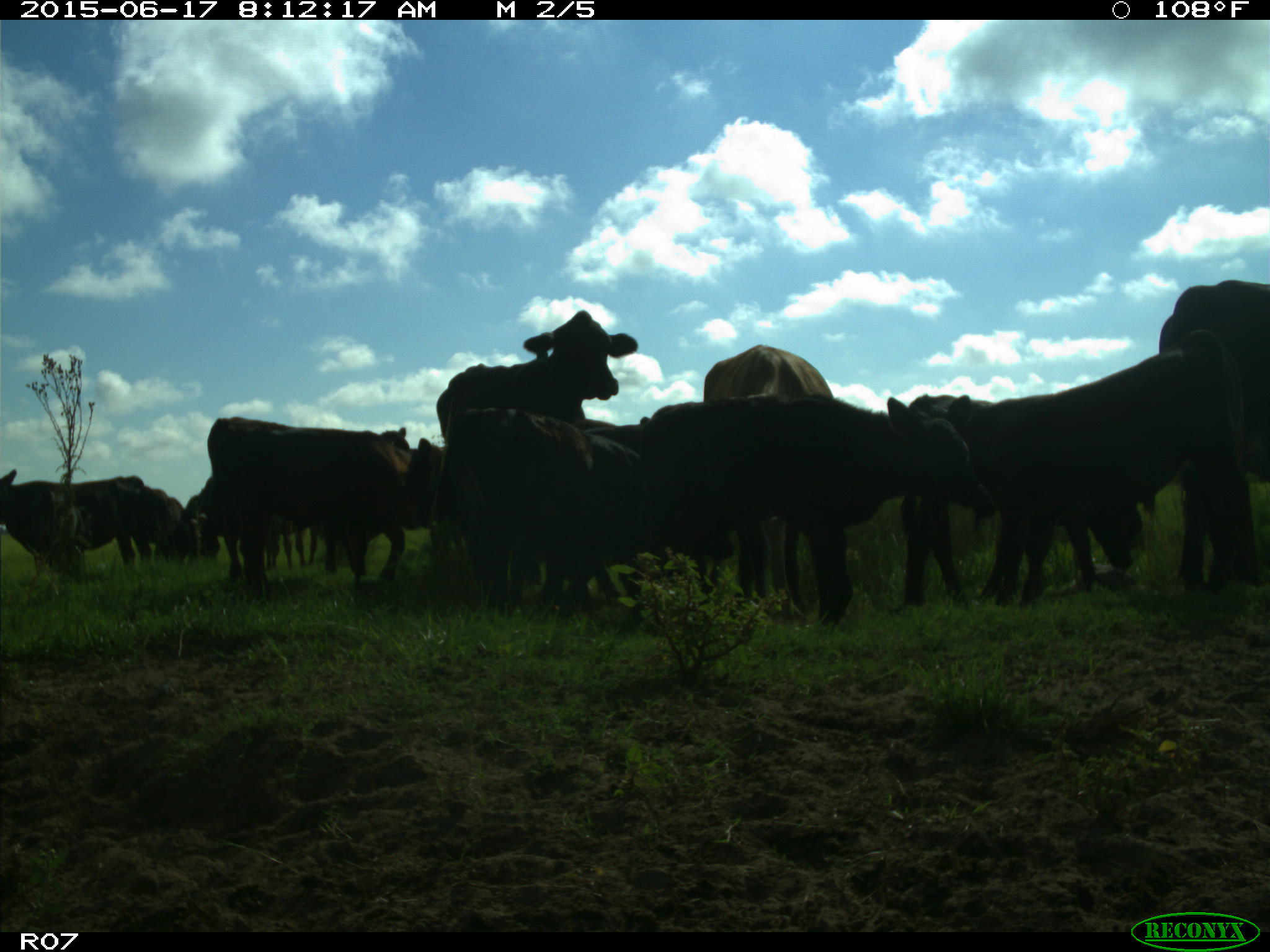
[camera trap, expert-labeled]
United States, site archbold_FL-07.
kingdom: Animalia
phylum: Chordata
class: Mammalia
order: Artiodactyla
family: Bovidae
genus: Bos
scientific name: Bos taurus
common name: domestic cow